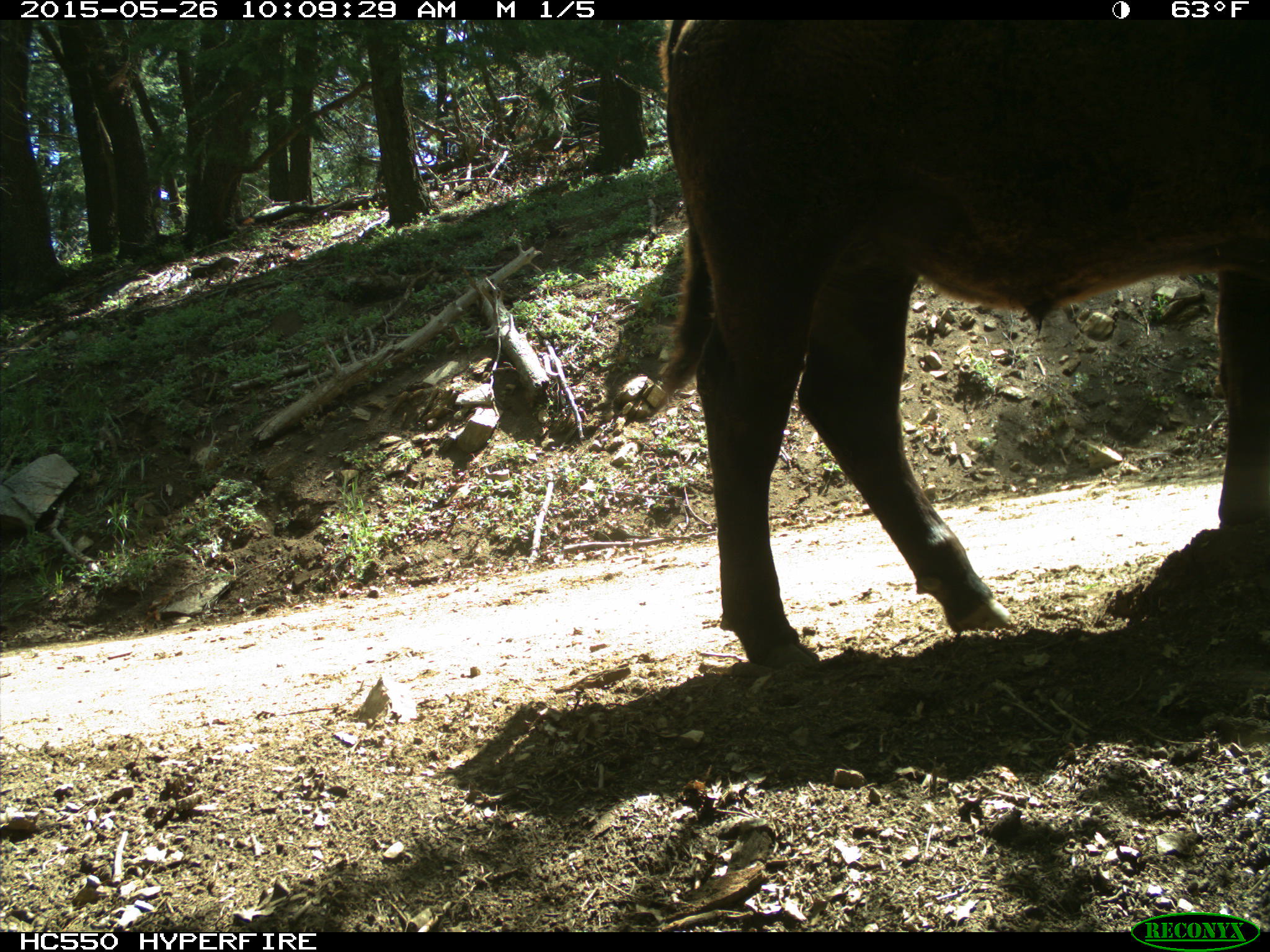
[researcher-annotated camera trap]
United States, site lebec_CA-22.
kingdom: Animalia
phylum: Chordata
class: Mammalia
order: Artiodactyla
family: Bovidae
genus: Bos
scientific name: Bos taurus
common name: domestic cow